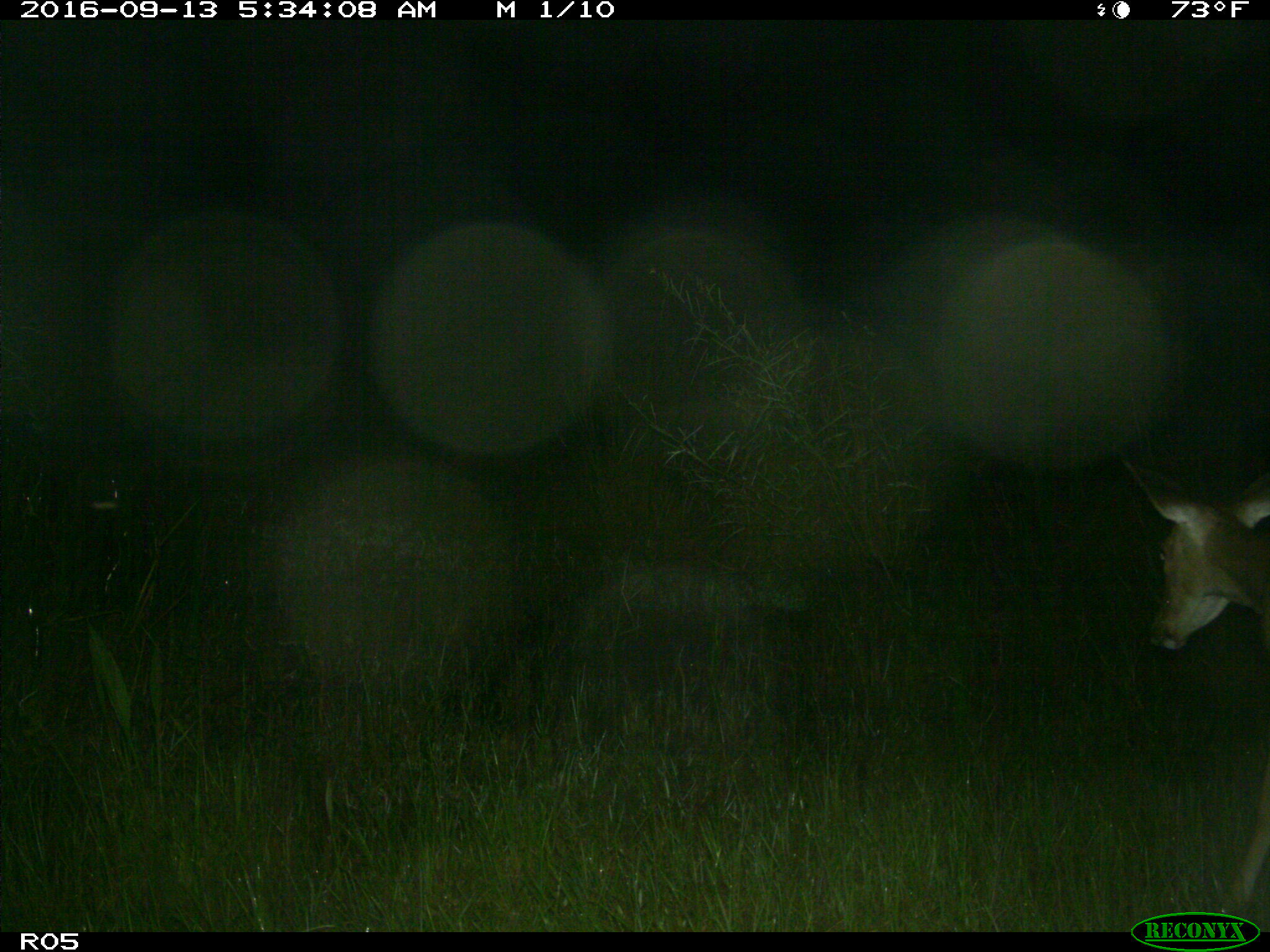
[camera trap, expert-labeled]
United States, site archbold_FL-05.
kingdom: Animalia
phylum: Chordata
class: Mammalia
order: Artiodactyla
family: Cervidae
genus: Odocoileus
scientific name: Odocoileus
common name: deer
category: unidentified deer